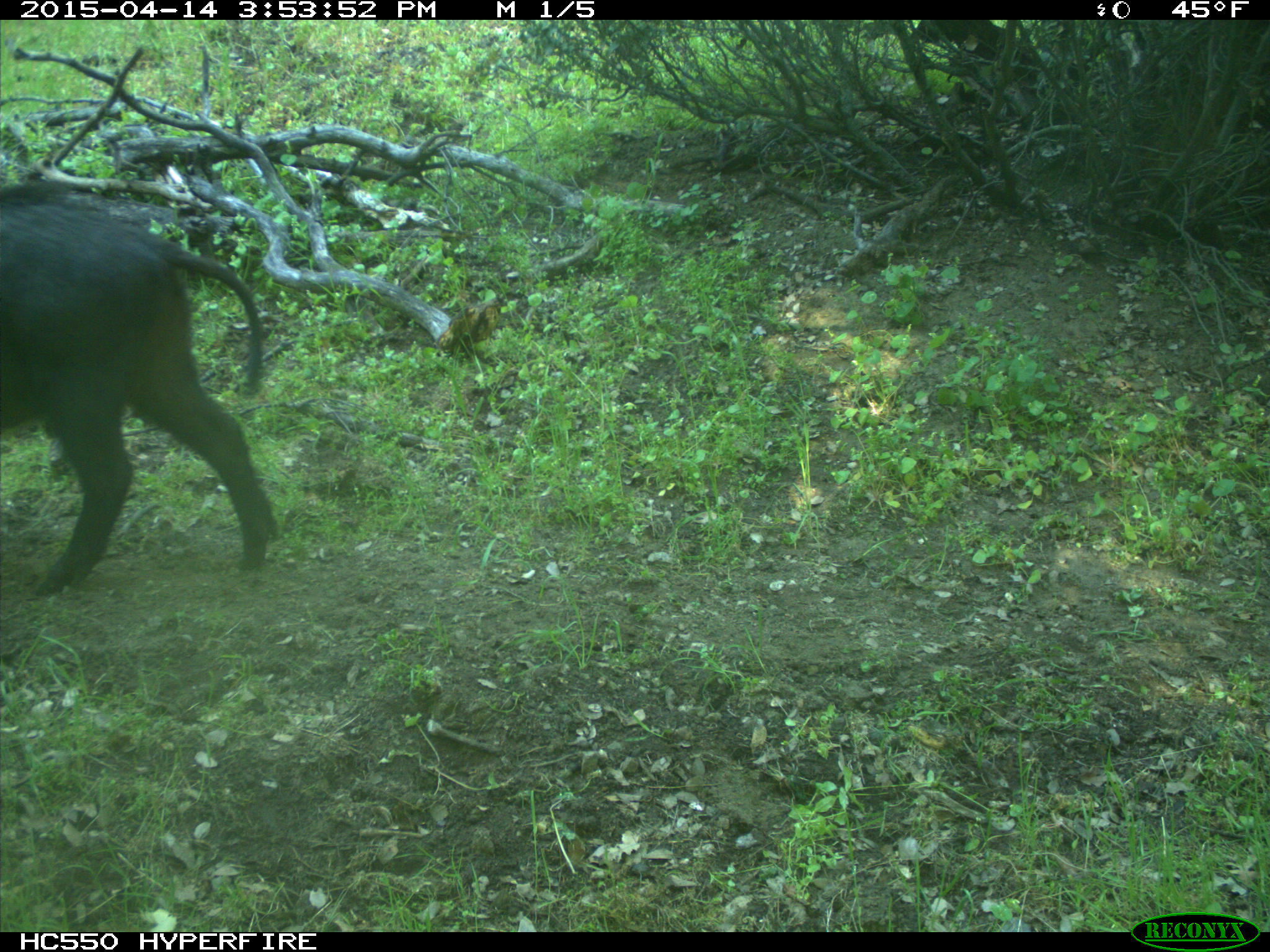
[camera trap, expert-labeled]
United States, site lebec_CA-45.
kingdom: Animalia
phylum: Chordata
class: Mammalia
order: Artiodactyla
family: Suidae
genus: Sus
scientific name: Sus scrofa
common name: wild boar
Sus scrofa (wild boar).